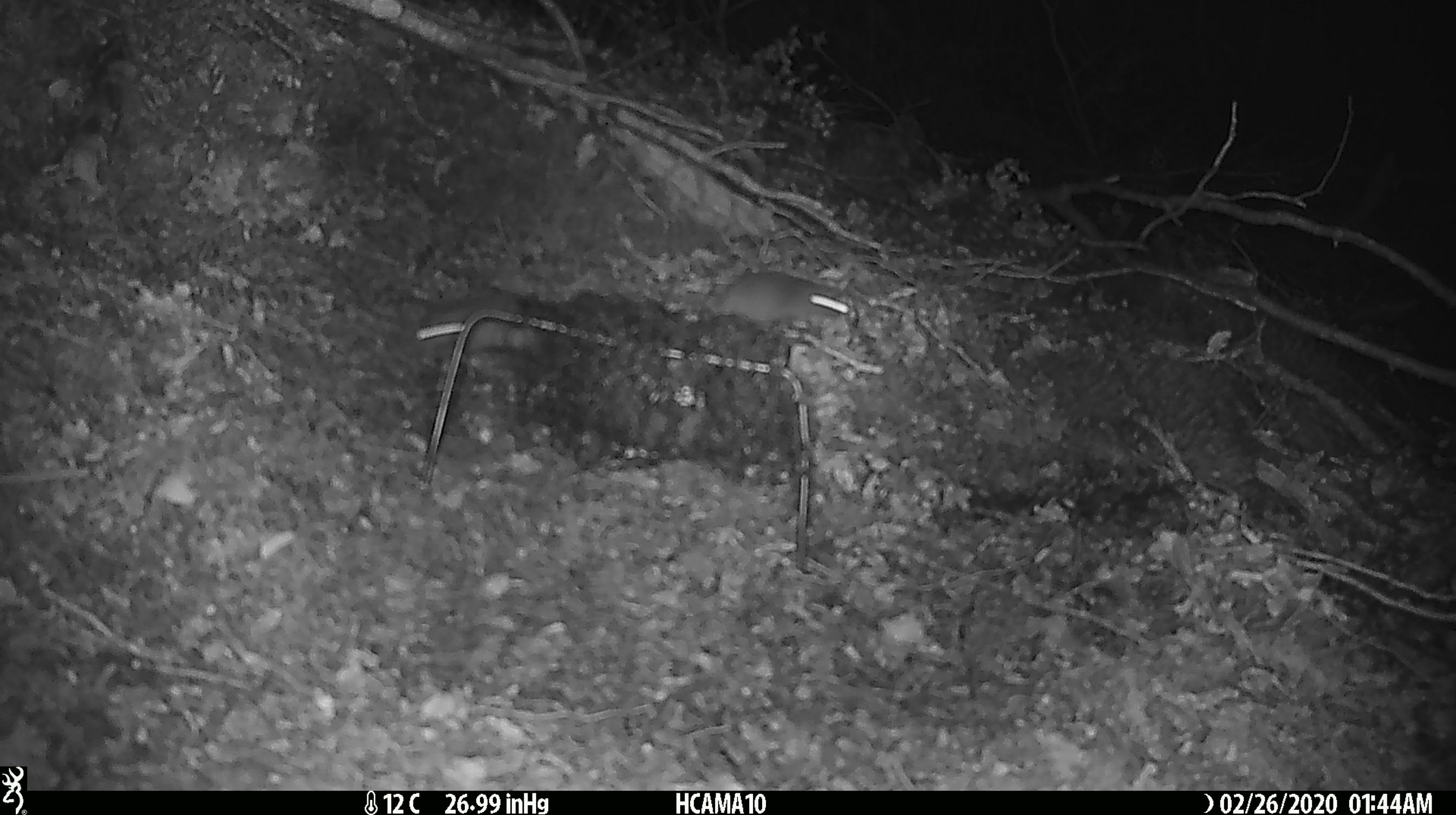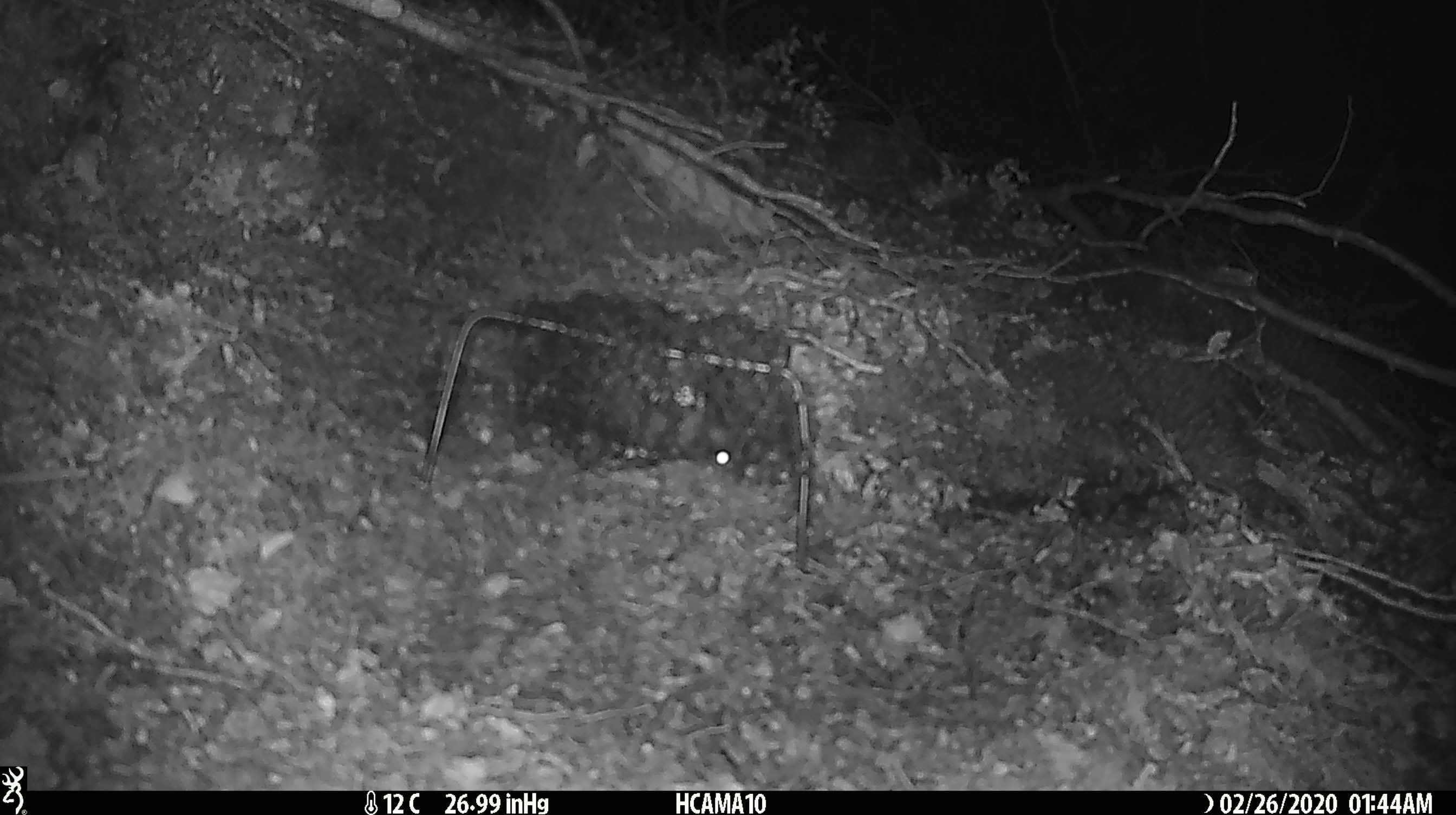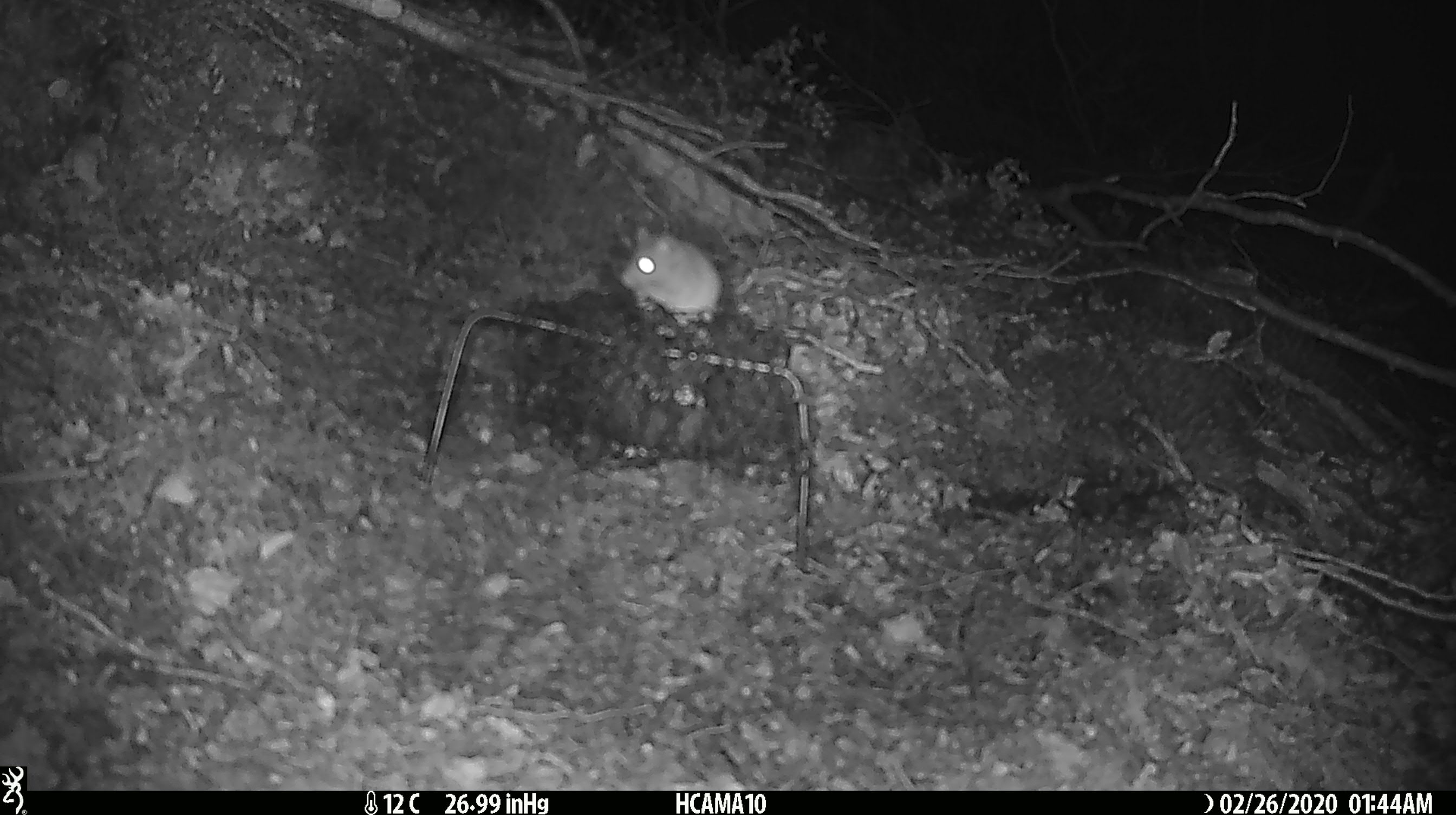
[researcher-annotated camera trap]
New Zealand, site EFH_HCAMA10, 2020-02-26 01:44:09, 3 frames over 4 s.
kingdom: Animalia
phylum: Chordata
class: Mammalia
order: Rodentia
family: Muridae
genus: Mus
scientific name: Mus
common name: mouse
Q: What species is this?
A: Mouse (Mus).